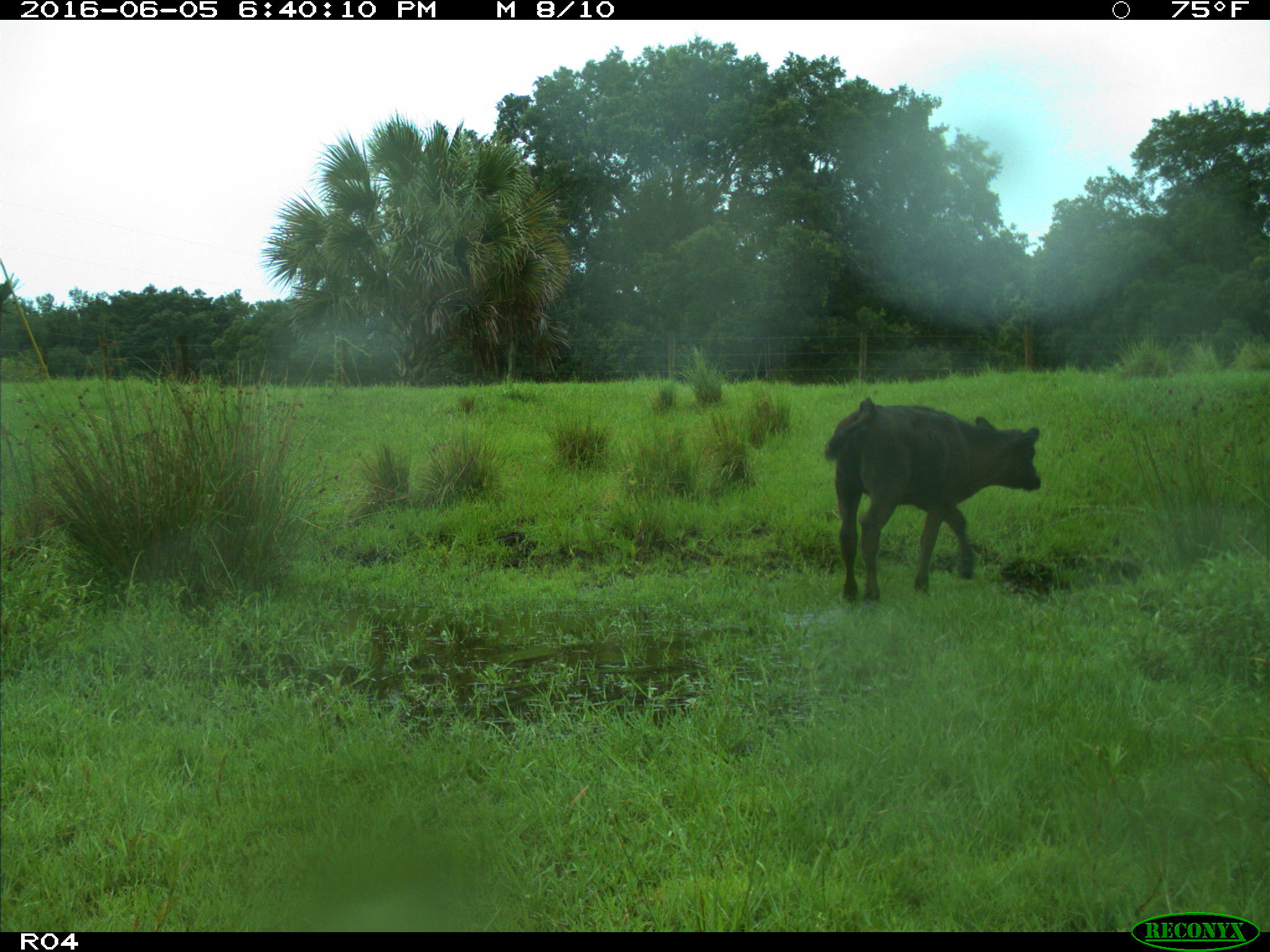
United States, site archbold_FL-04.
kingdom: Animalia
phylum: Chordata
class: Mammalia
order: Artiodactyla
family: Bovidae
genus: Bos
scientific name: Bos taurus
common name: domestic cow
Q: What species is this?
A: Bos taurus (domestic cow).